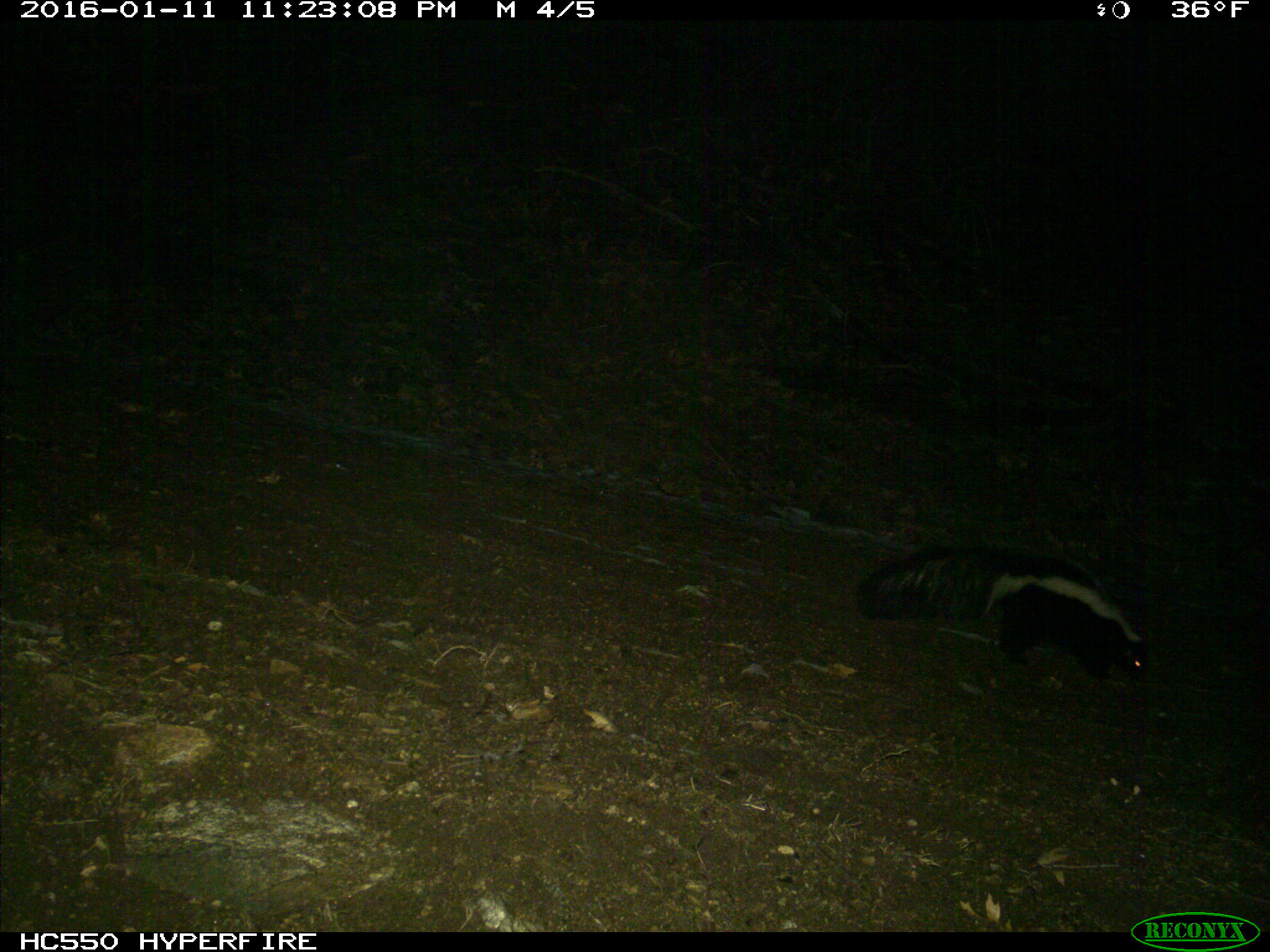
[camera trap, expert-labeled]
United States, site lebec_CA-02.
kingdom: Animalia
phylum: Chordata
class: Mammalia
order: Carnivora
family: Mephitidae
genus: Mephitis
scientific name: Mephitis mephitis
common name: striped skunk